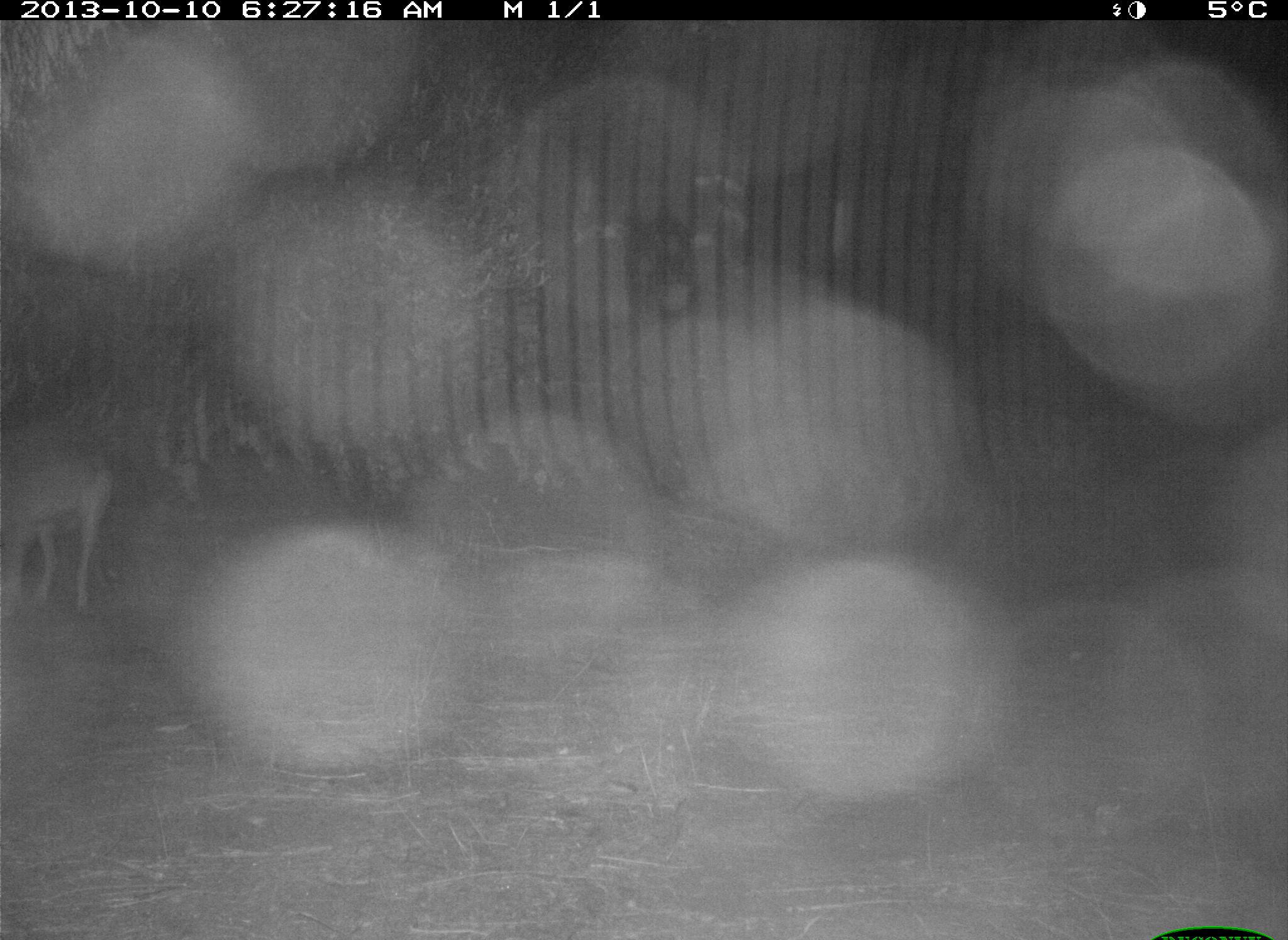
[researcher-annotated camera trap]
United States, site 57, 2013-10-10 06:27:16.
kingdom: Animalia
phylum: Chordata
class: Mammalia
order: Carnivora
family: Canidae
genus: Canis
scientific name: Canis latrans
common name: coyote